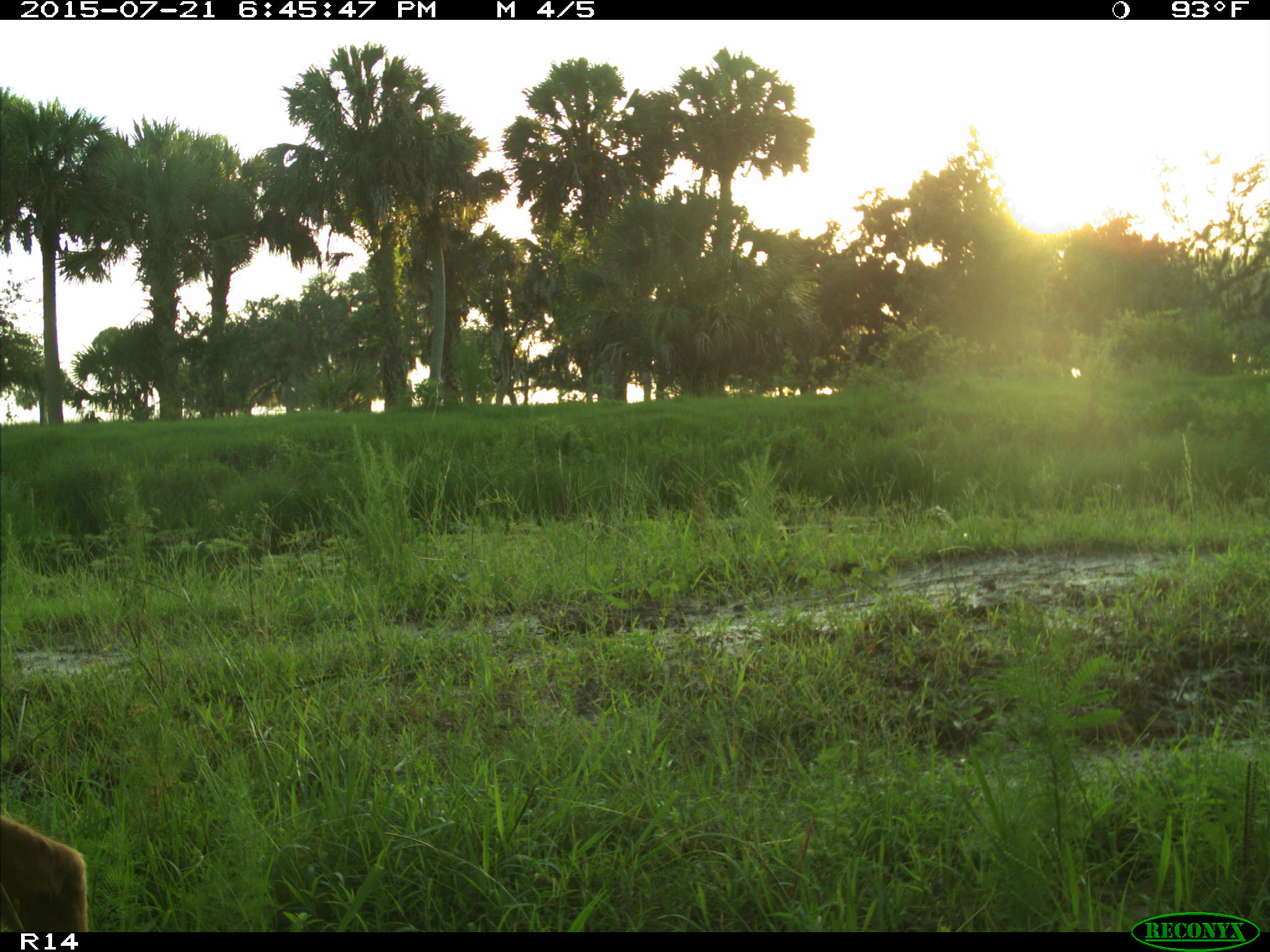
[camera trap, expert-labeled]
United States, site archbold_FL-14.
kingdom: Animalia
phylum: Chordata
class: Mammalia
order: Artiodactyla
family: Cervidae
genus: Odocoileus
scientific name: Odocoileus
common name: deer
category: unidentified deer